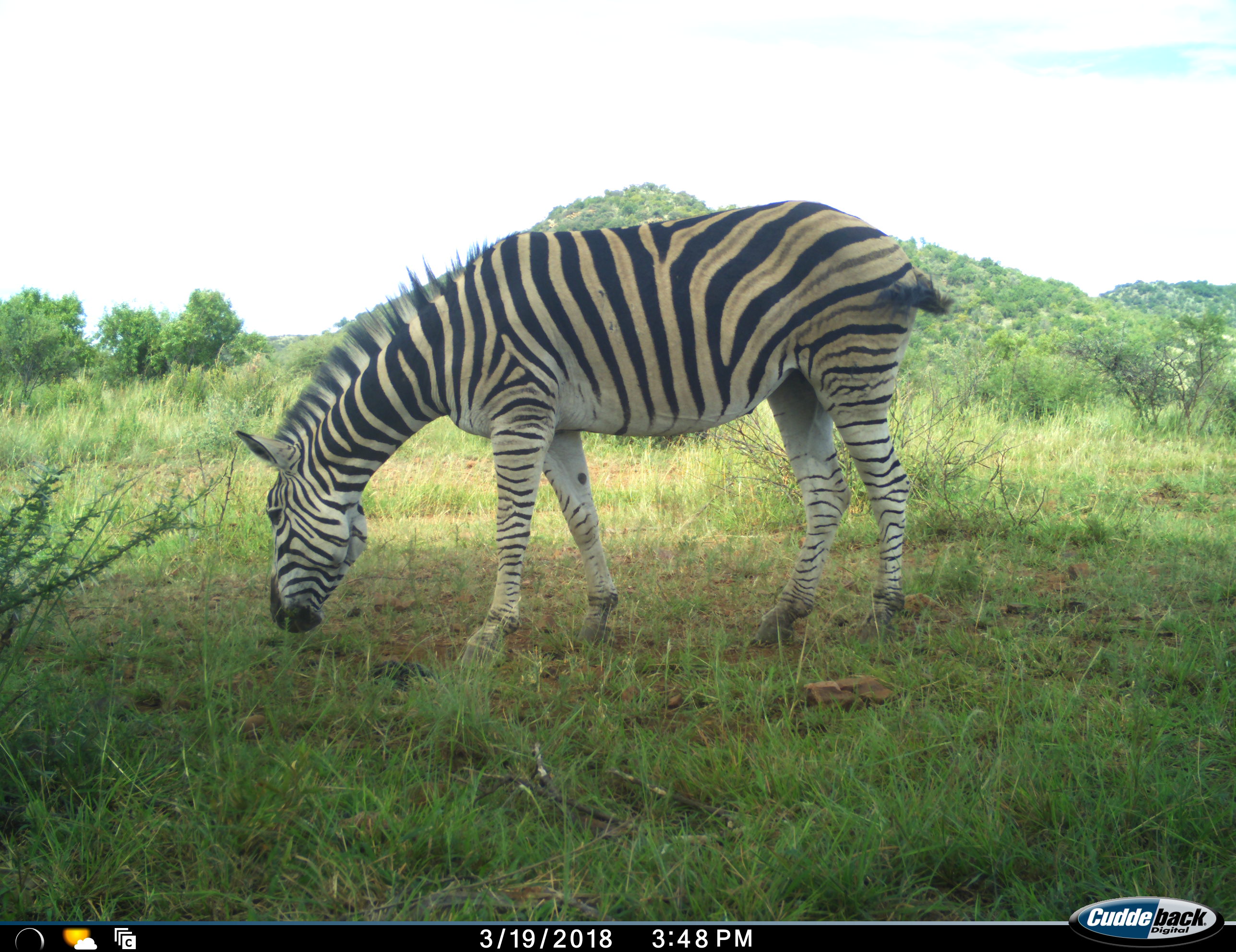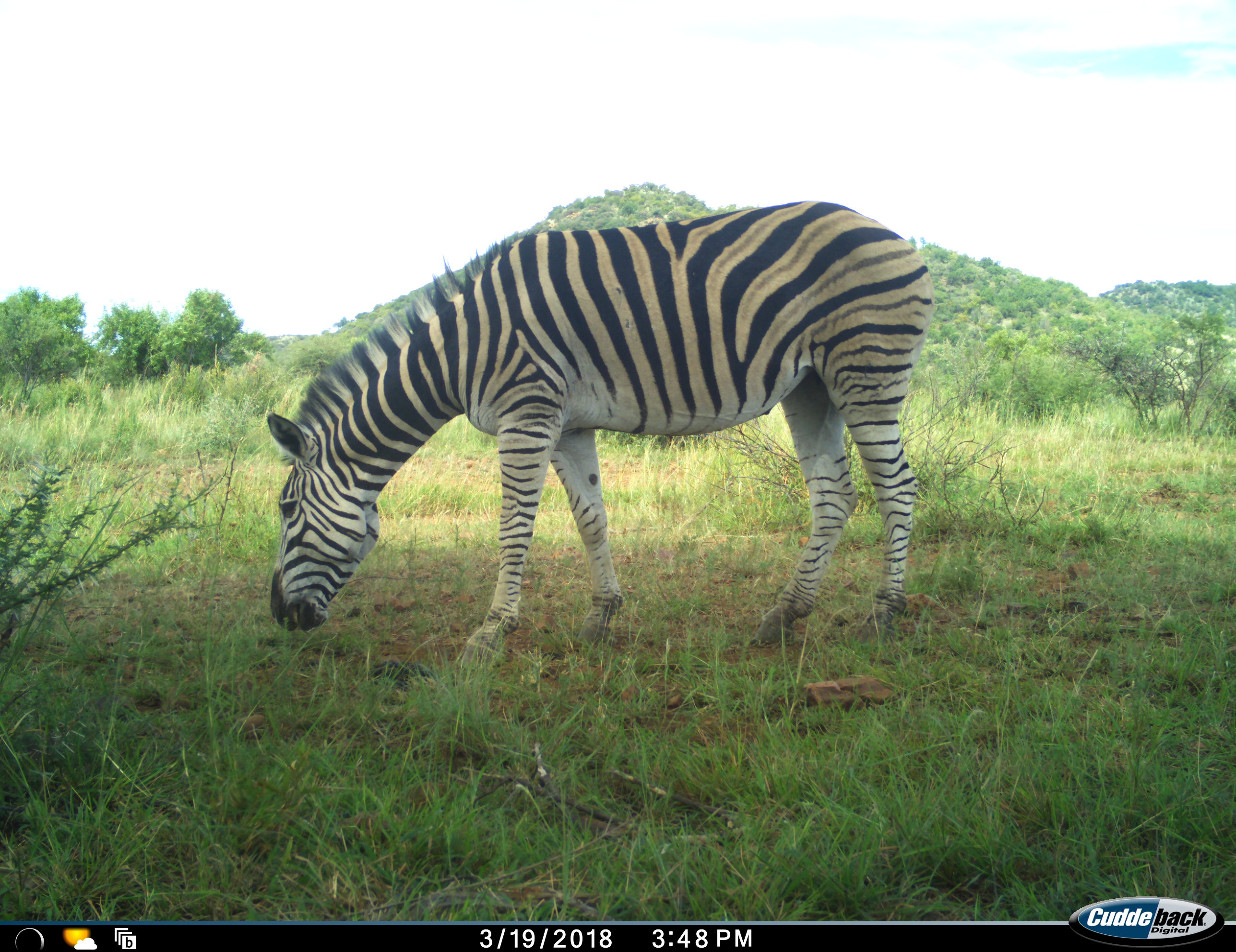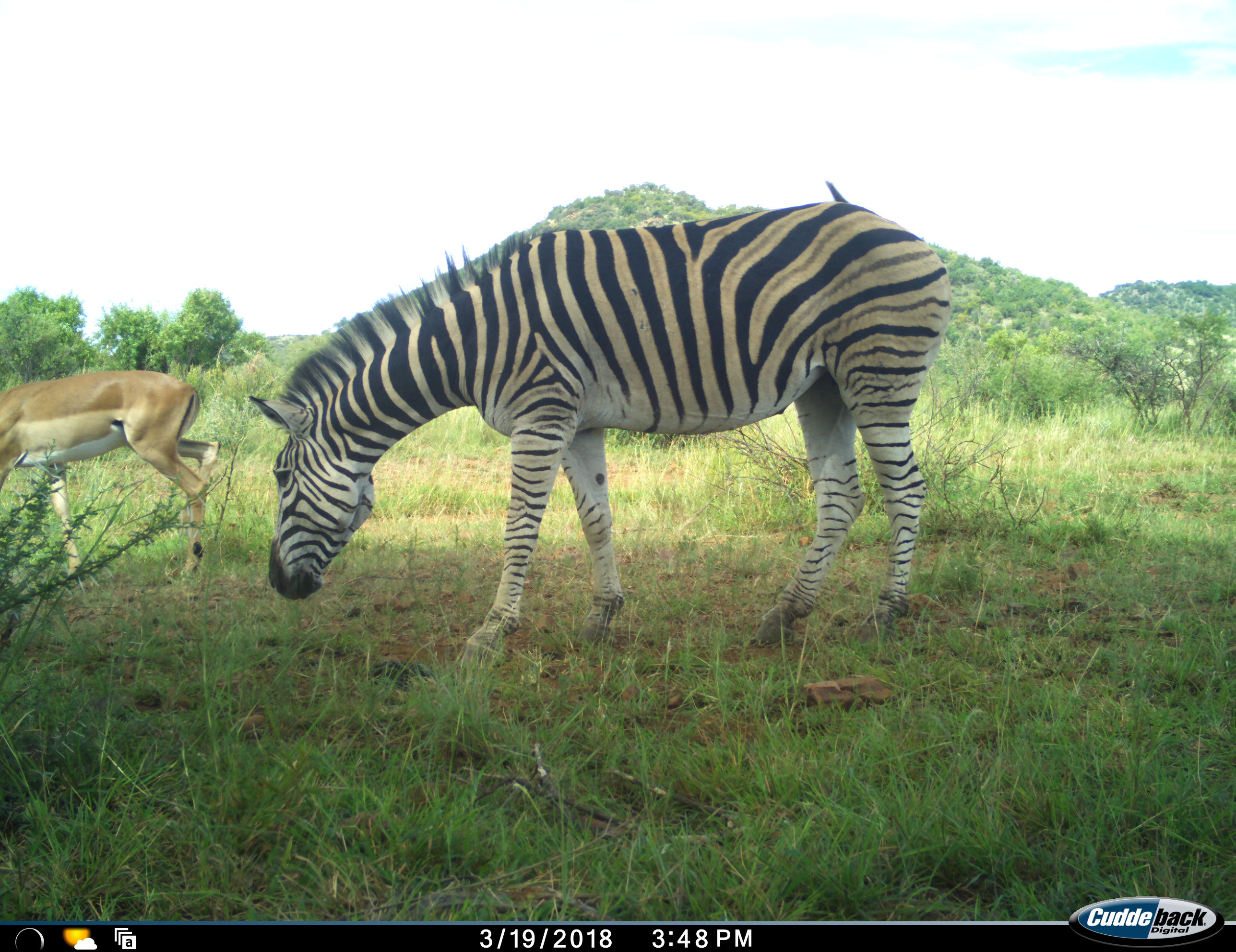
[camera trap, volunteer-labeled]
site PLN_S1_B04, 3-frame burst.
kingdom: Animalia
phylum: Chordata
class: Mammalia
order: Artiodactyla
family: Bovidae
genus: Aepyceros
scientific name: Aepyceros melampus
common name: impala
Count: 1.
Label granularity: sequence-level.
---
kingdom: Animalia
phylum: Chordata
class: Mammalia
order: Perissodactyla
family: Equidae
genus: Equus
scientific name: Equus quagga burchellii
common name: burchell's zebra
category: zebraburchells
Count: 1.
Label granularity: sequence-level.